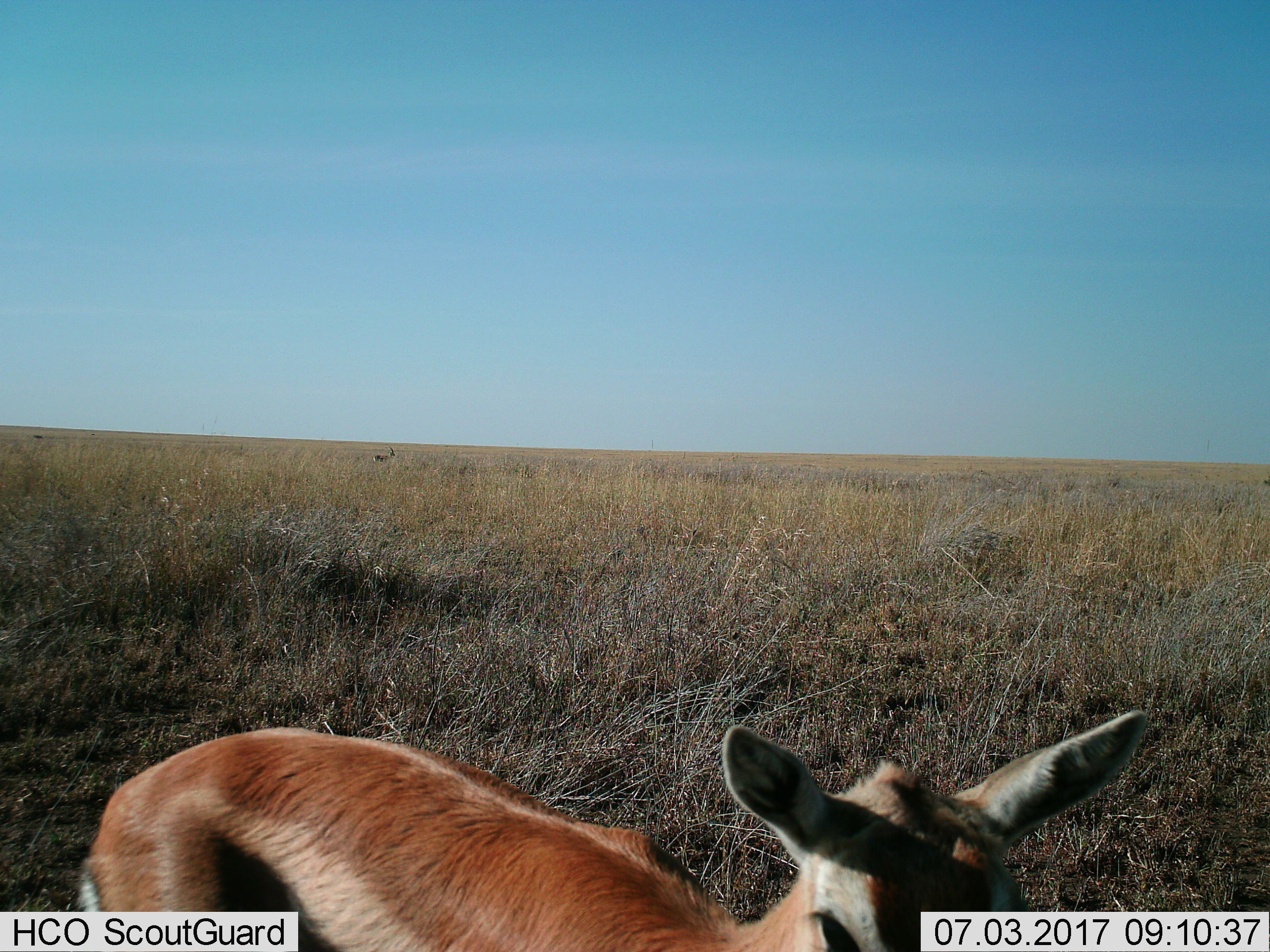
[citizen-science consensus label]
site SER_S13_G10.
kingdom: Animalia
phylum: Chordata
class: Mammalia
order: Artiodactyla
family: Bovidae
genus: Aepyceros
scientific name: Aepyceros melampus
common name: impala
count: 1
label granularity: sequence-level